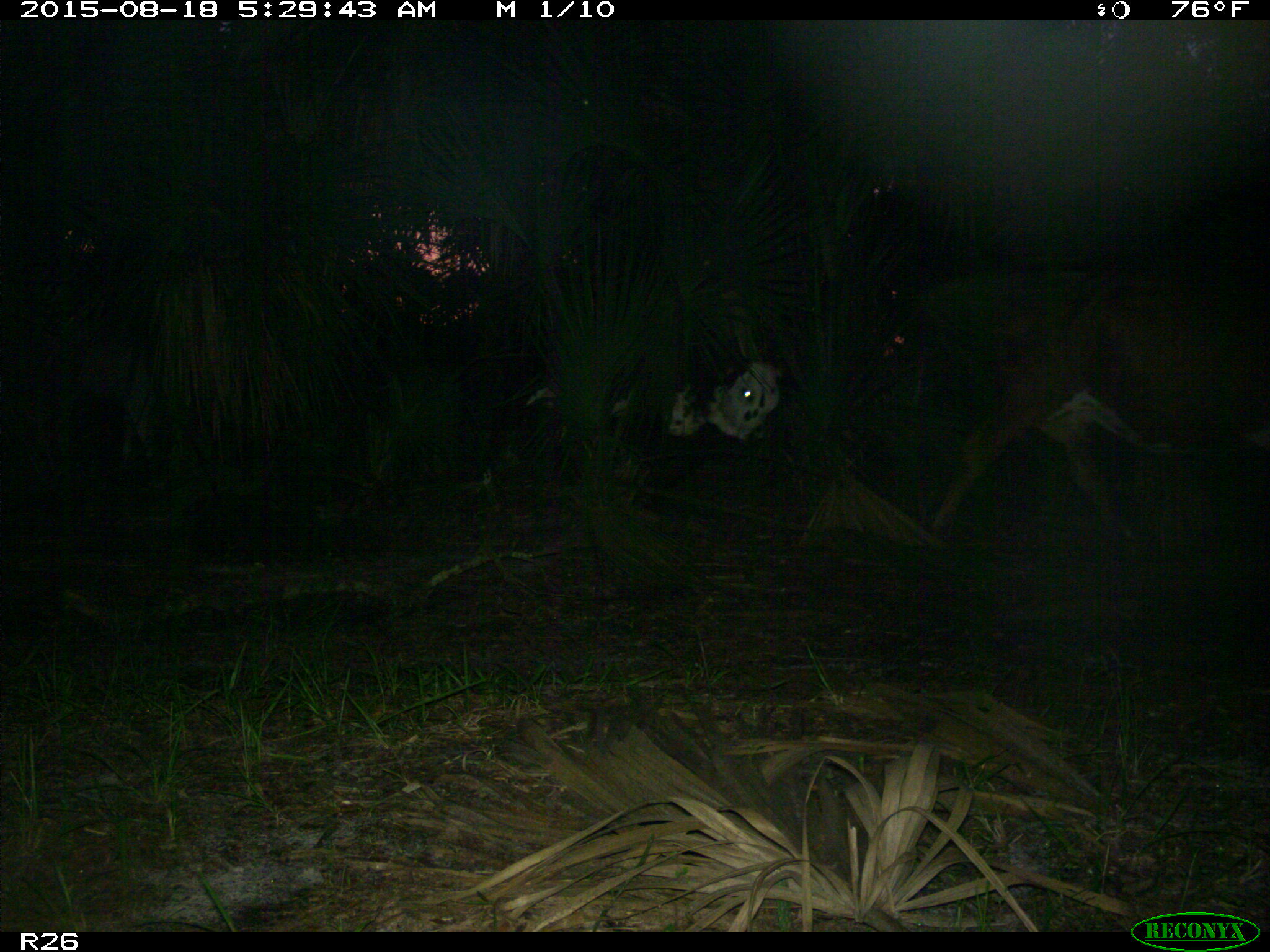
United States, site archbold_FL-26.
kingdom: Animalia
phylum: Chordata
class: Mammalia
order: Artiodactyla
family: Bovidae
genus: Bos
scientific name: Bos taurus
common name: domestic cow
Bos taurus (domestic cow).